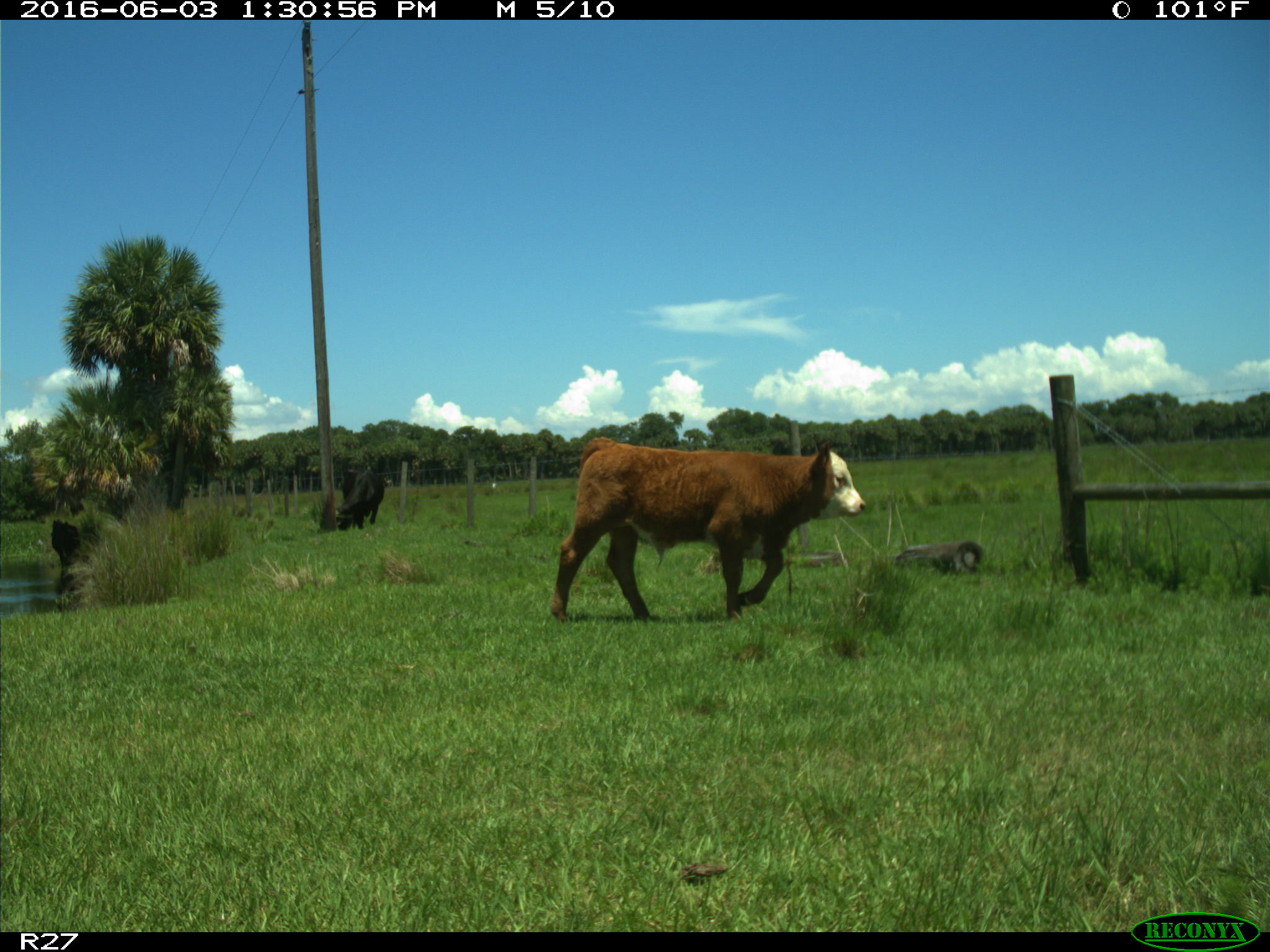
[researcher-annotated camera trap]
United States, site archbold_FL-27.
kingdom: Animalia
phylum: Chordata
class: Mammalia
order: Artiodactyla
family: Bovidae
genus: Bos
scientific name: Bos taurus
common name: domestic cow